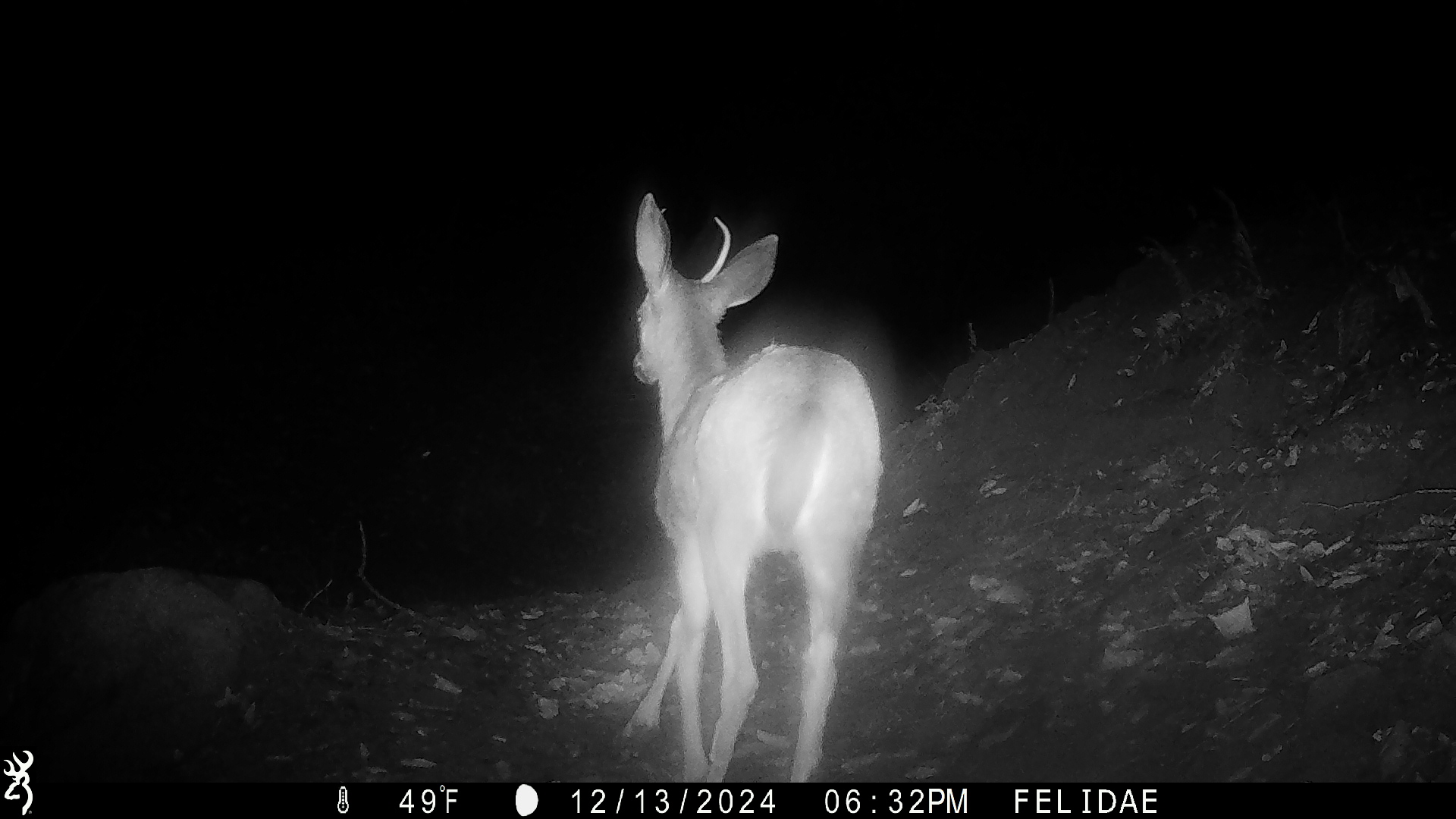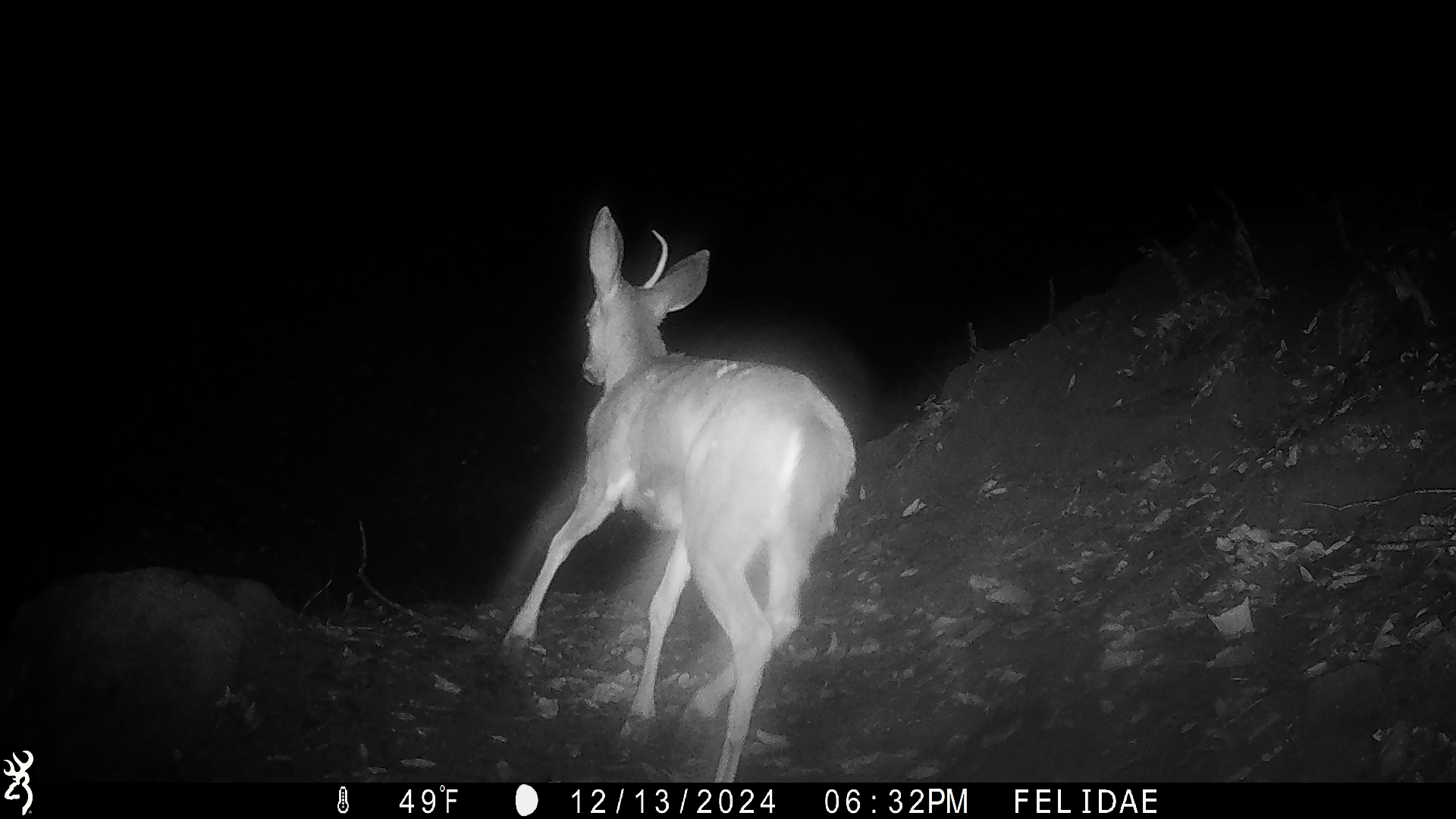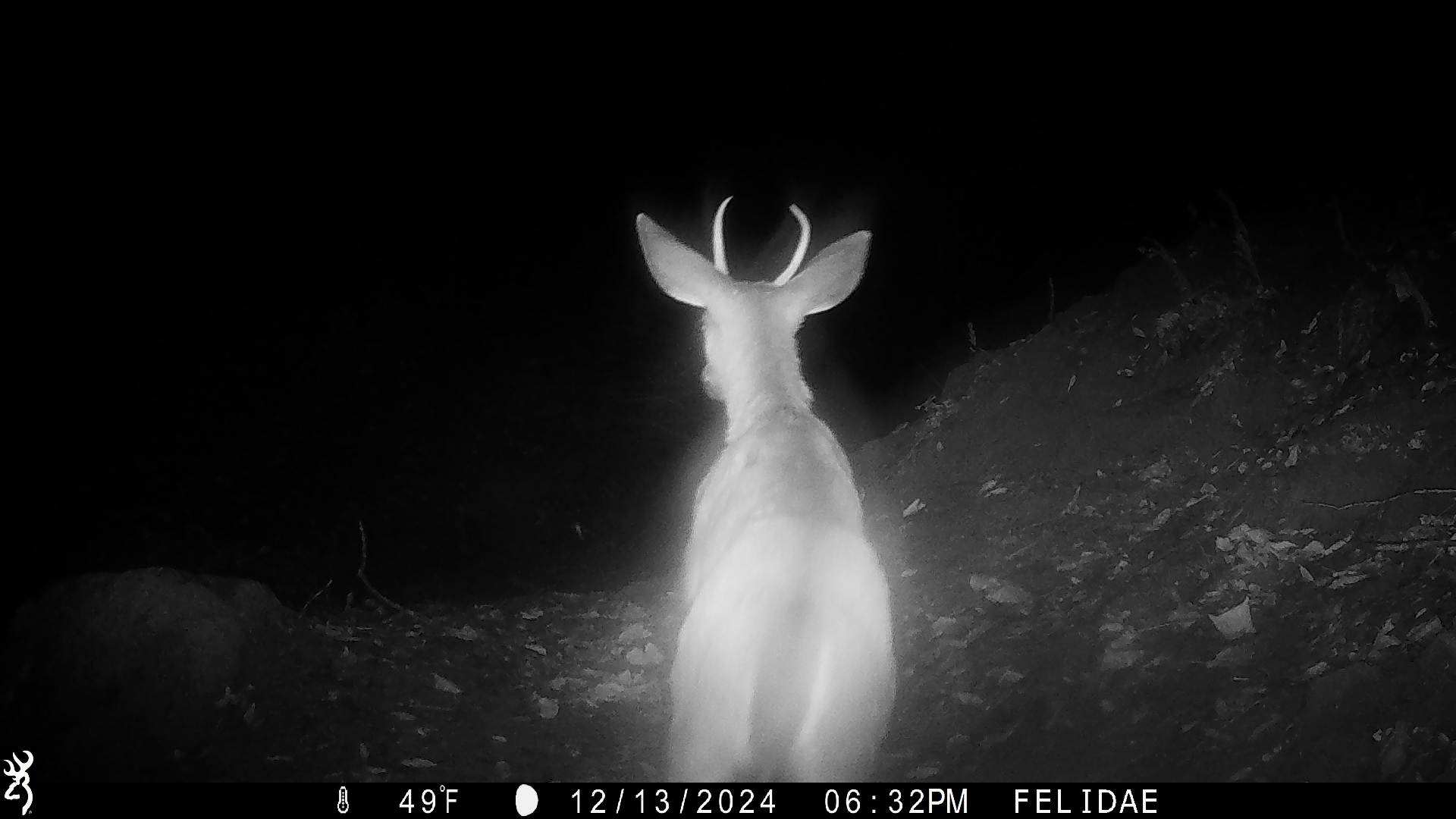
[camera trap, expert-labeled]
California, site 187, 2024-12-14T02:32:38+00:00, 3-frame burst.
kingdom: Animalia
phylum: Chordata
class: Mammalia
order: Artiodactyla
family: Cervidae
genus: Odocoileus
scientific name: Odocoileus hemionus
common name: mule deer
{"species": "mule deer (Odocoileus hemionus)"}